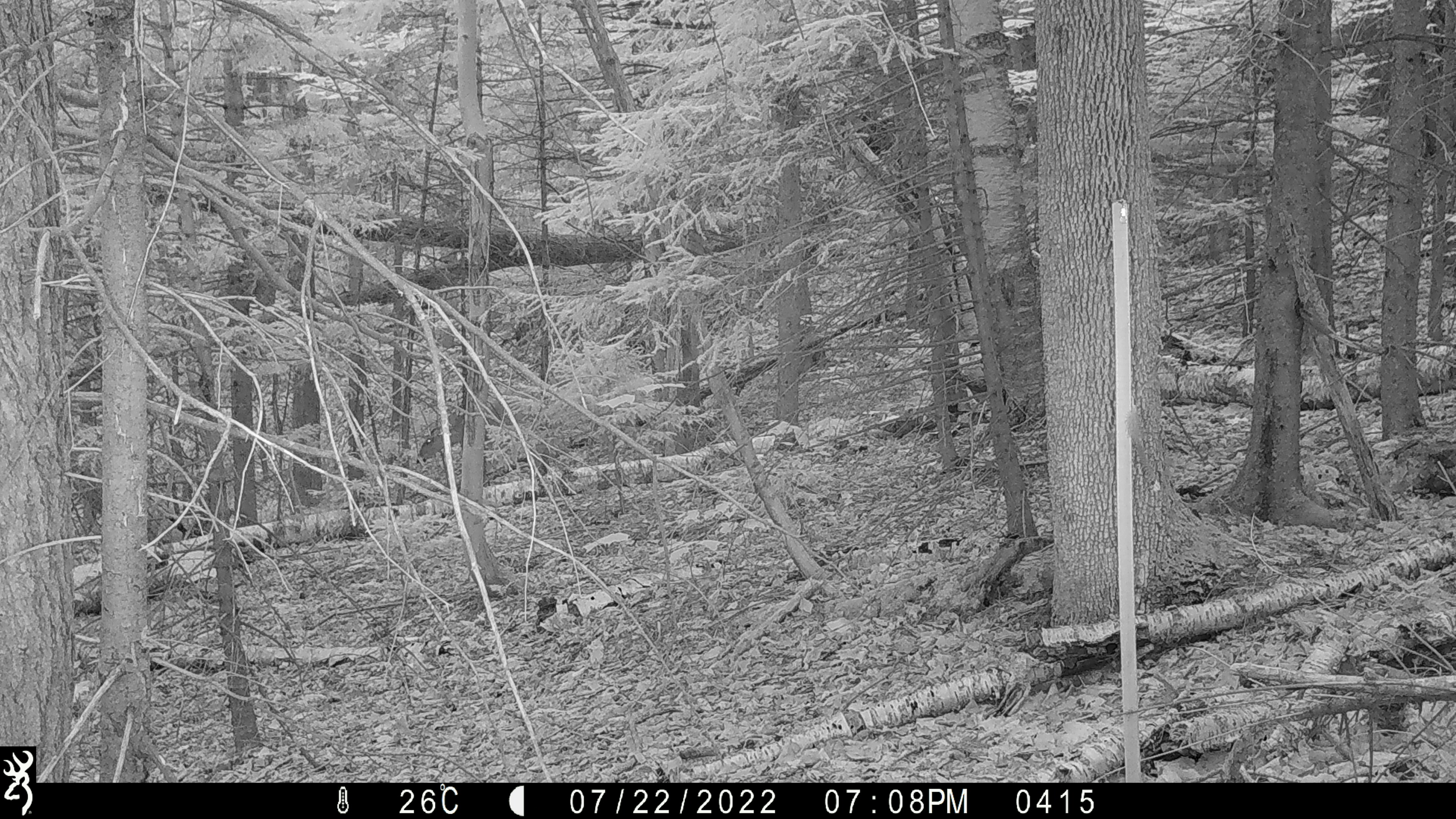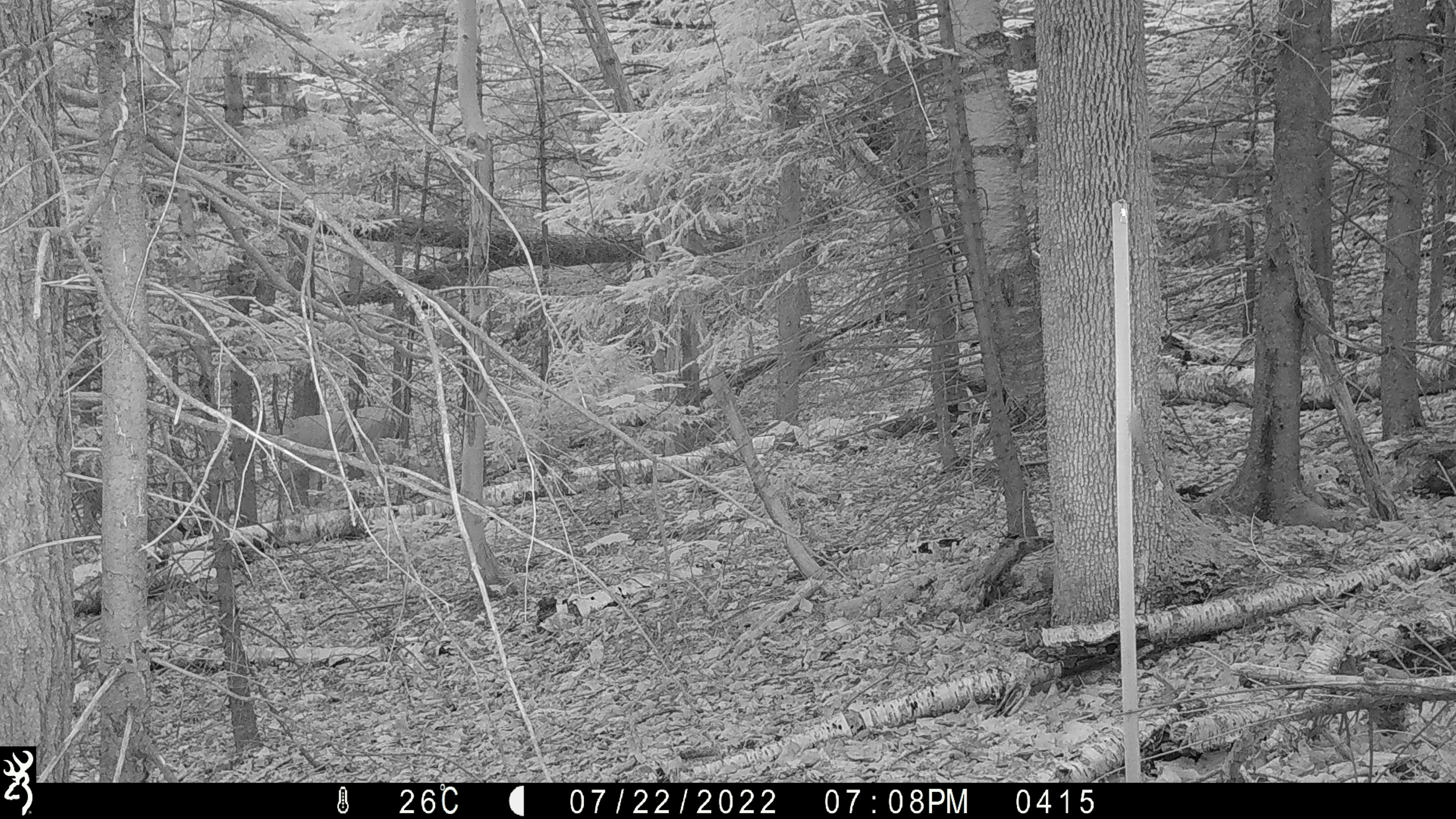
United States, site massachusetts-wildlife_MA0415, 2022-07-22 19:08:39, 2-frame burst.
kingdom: Animalia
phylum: Chordata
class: Mammalia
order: Artiodactyla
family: Cervidae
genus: Odocoileus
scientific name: Odocoileus virginianus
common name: white-tailed deer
White-tailed deer (Odocoileus virginianus).